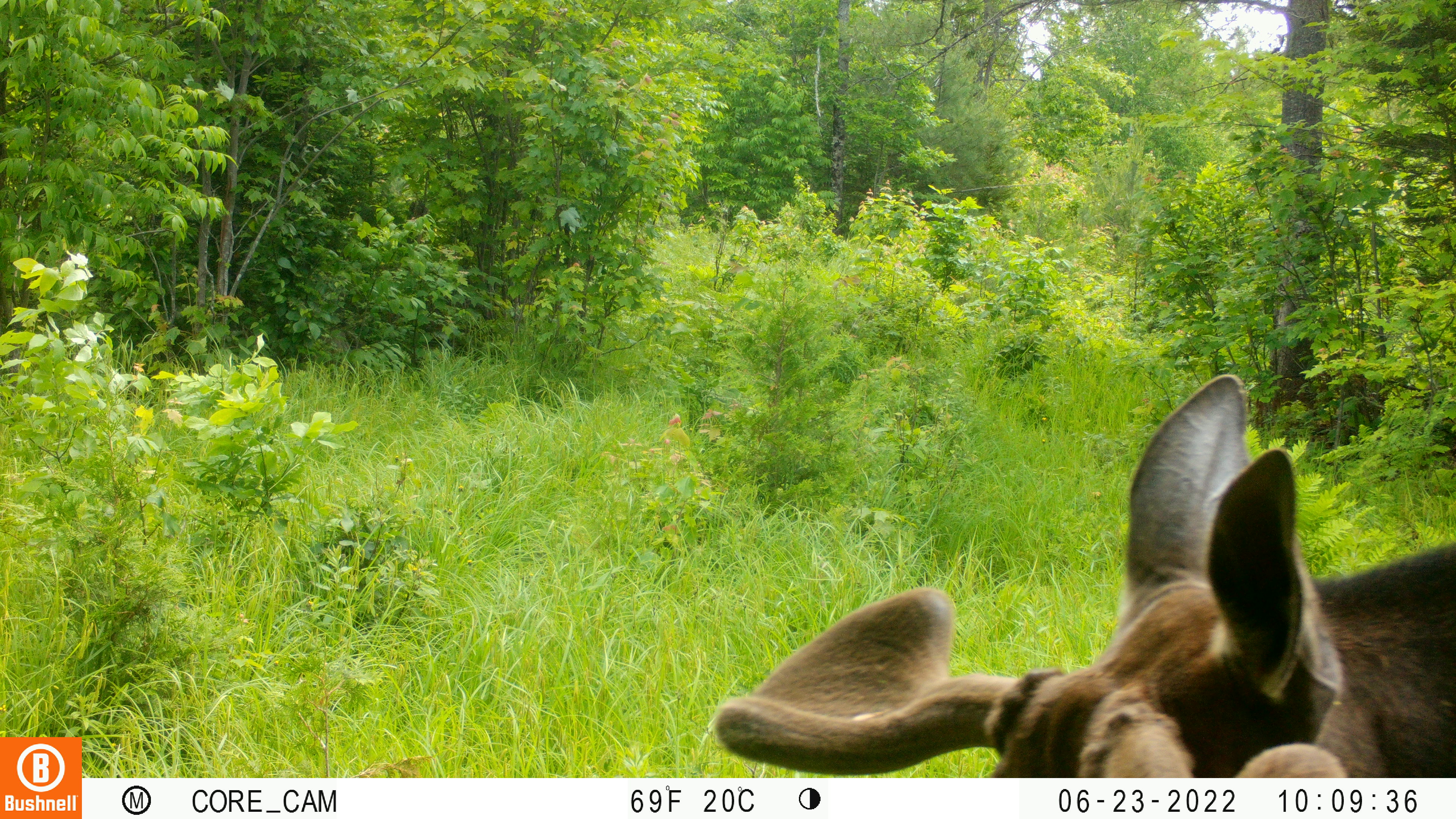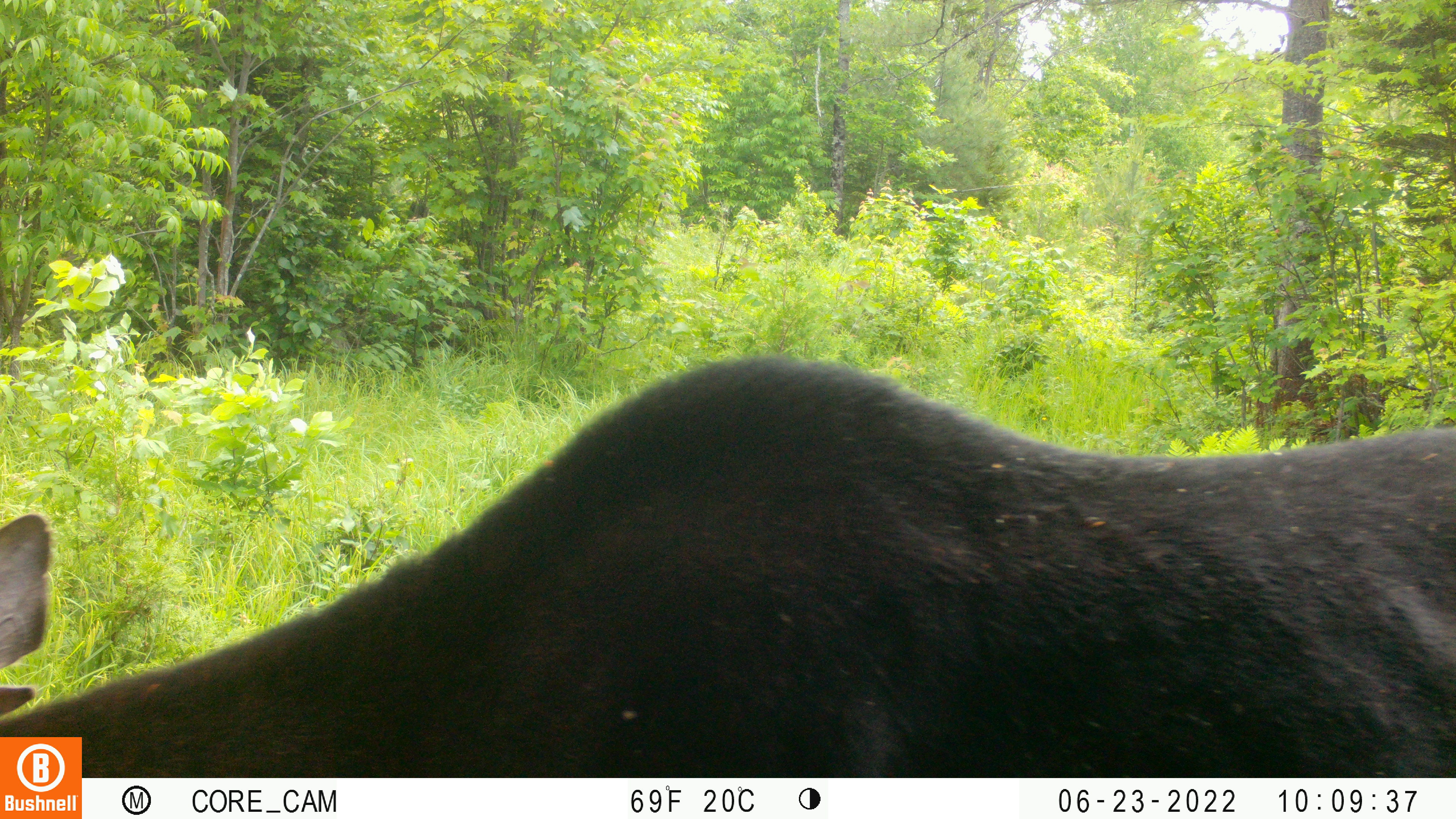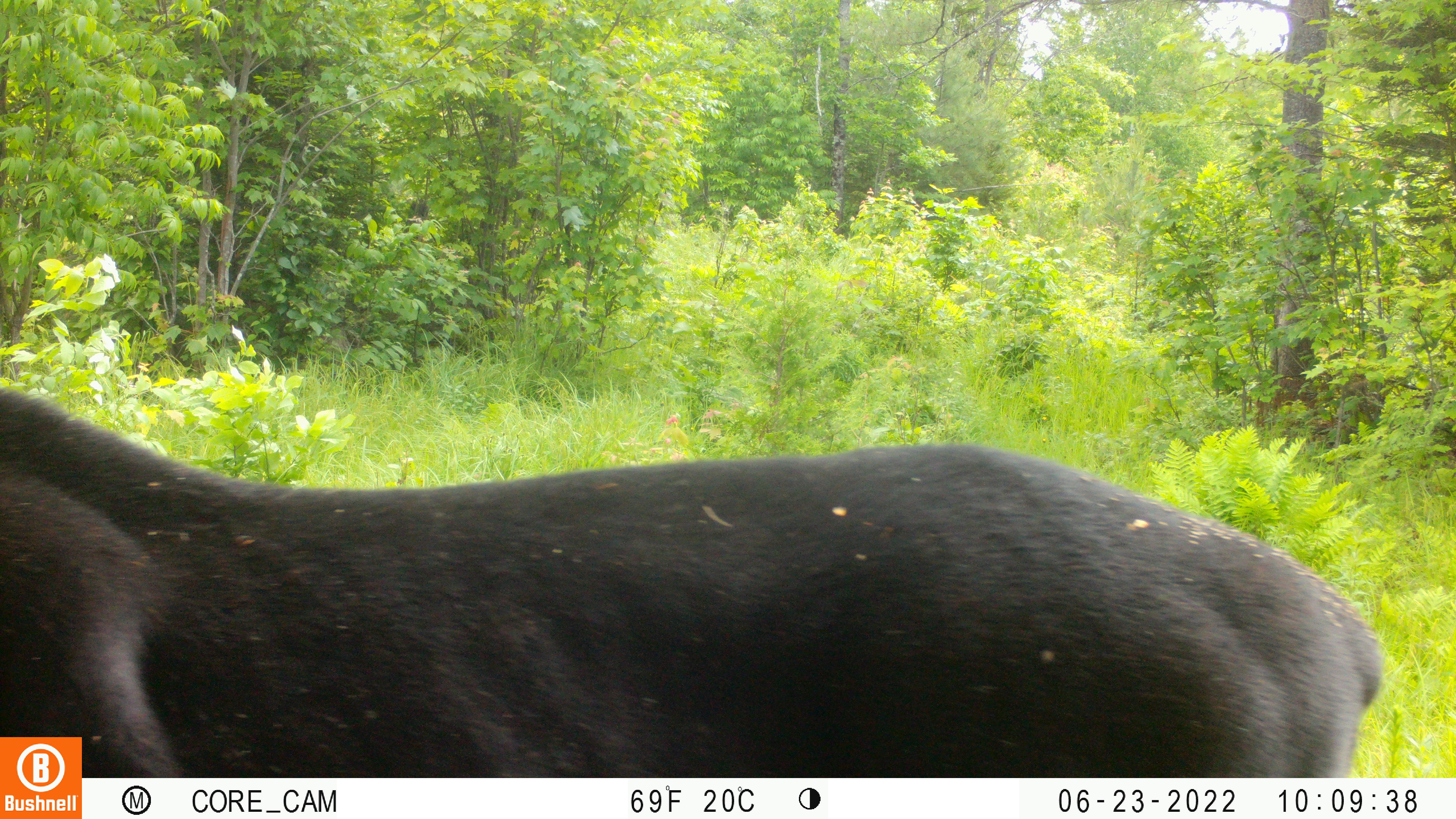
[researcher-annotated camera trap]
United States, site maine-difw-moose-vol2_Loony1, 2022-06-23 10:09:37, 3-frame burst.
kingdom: Animalia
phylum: Chordata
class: Mammalia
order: Artiodactyla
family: Cervidae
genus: Alces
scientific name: Alces alces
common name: moose